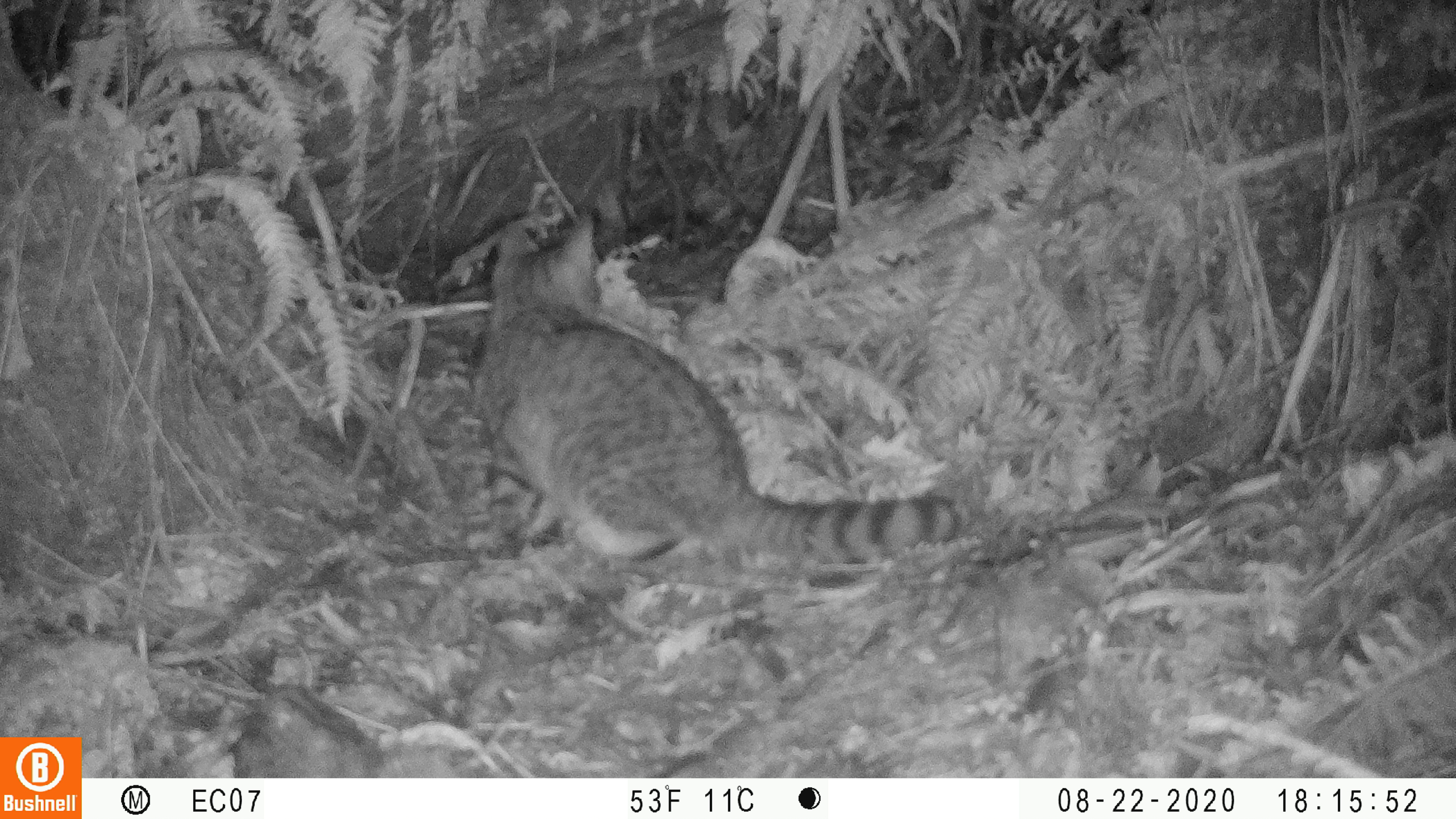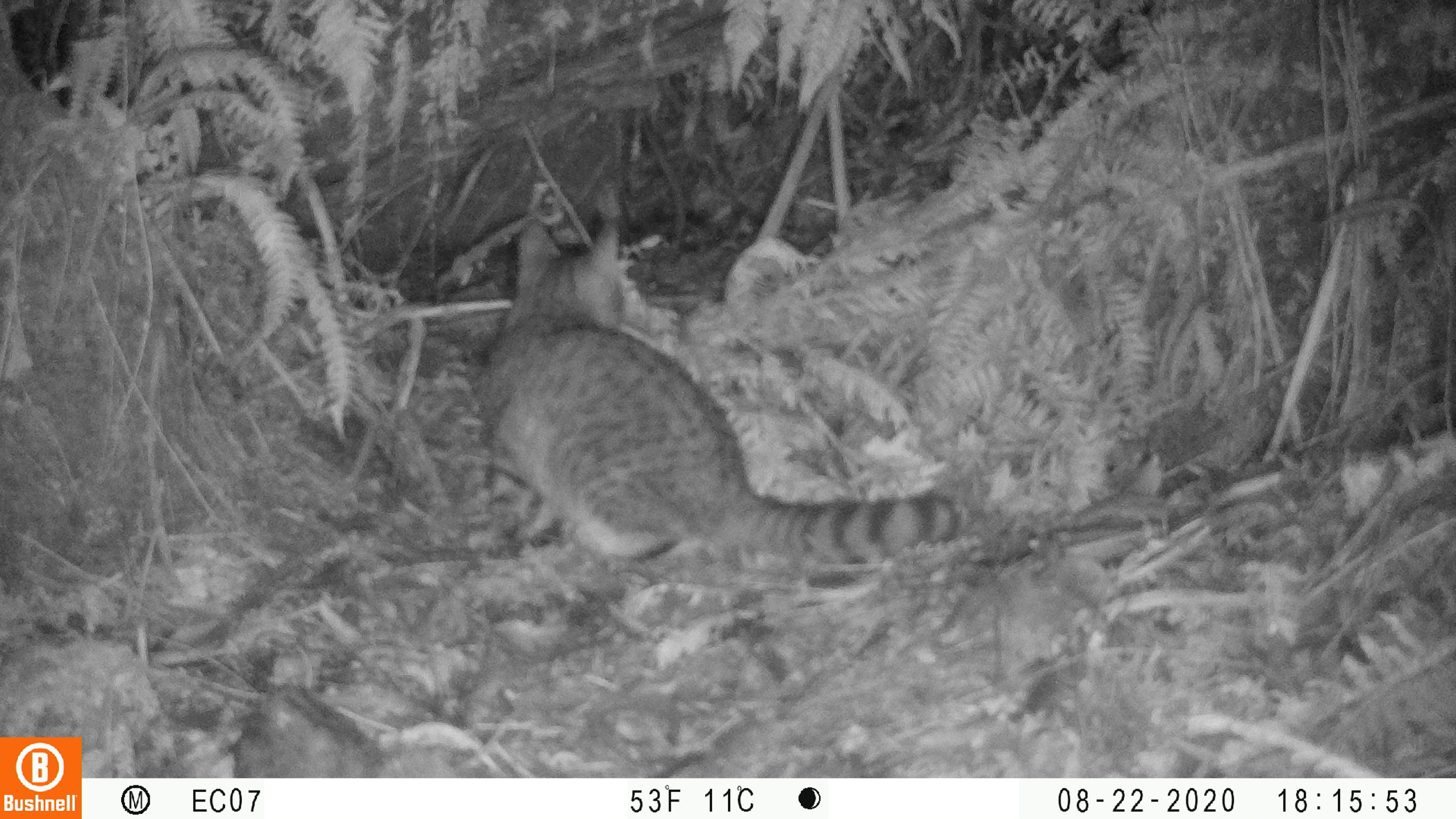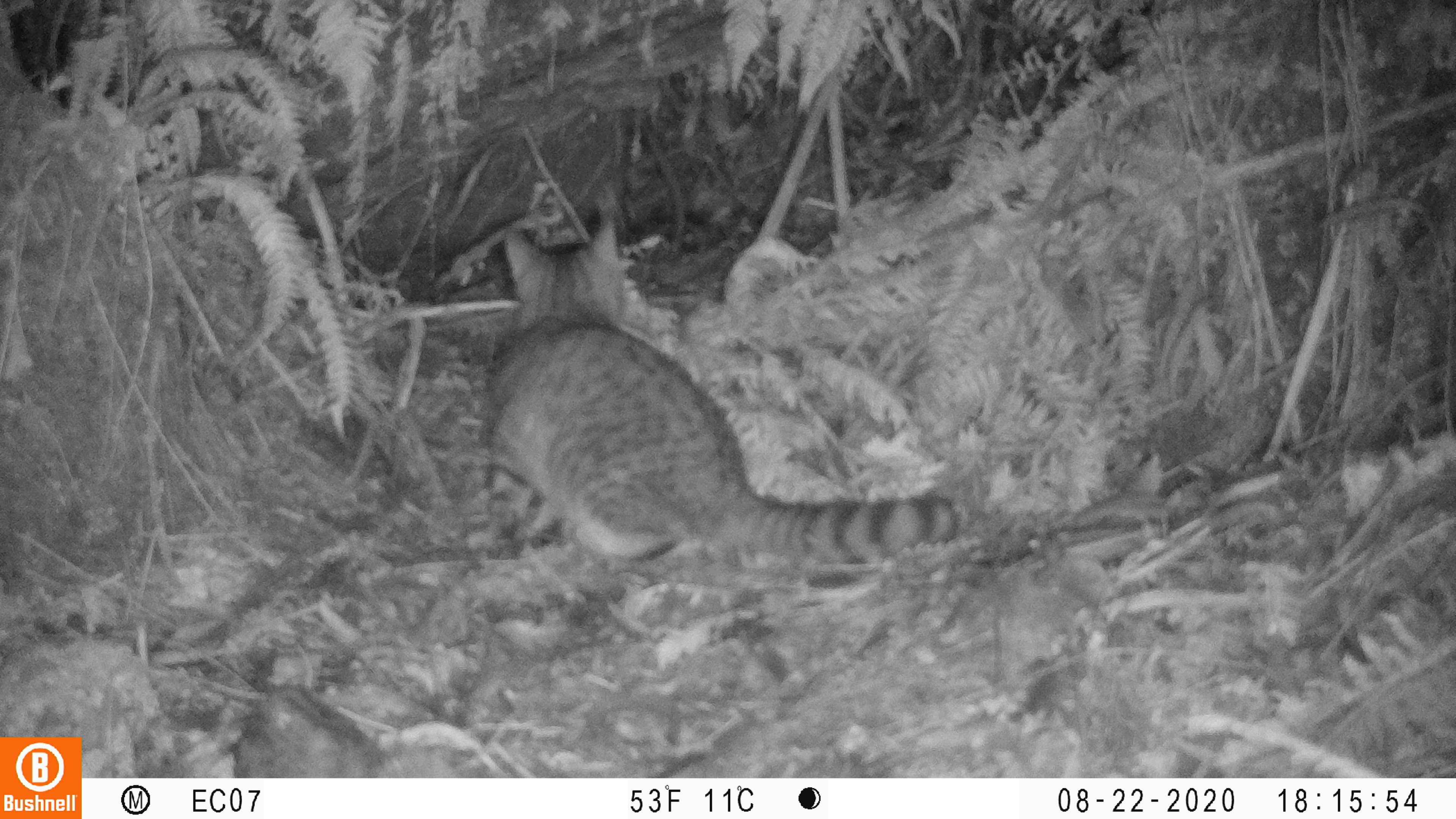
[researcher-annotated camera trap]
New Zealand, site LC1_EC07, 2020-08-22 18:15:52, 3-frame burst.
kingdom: Animalia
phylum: Chordata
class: Mammalia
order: Carnivora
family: Felidae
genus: Felis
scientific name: Felis catus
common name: domestic cat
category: cat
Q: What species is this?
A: Cat (domestic cat) (Felis catus).